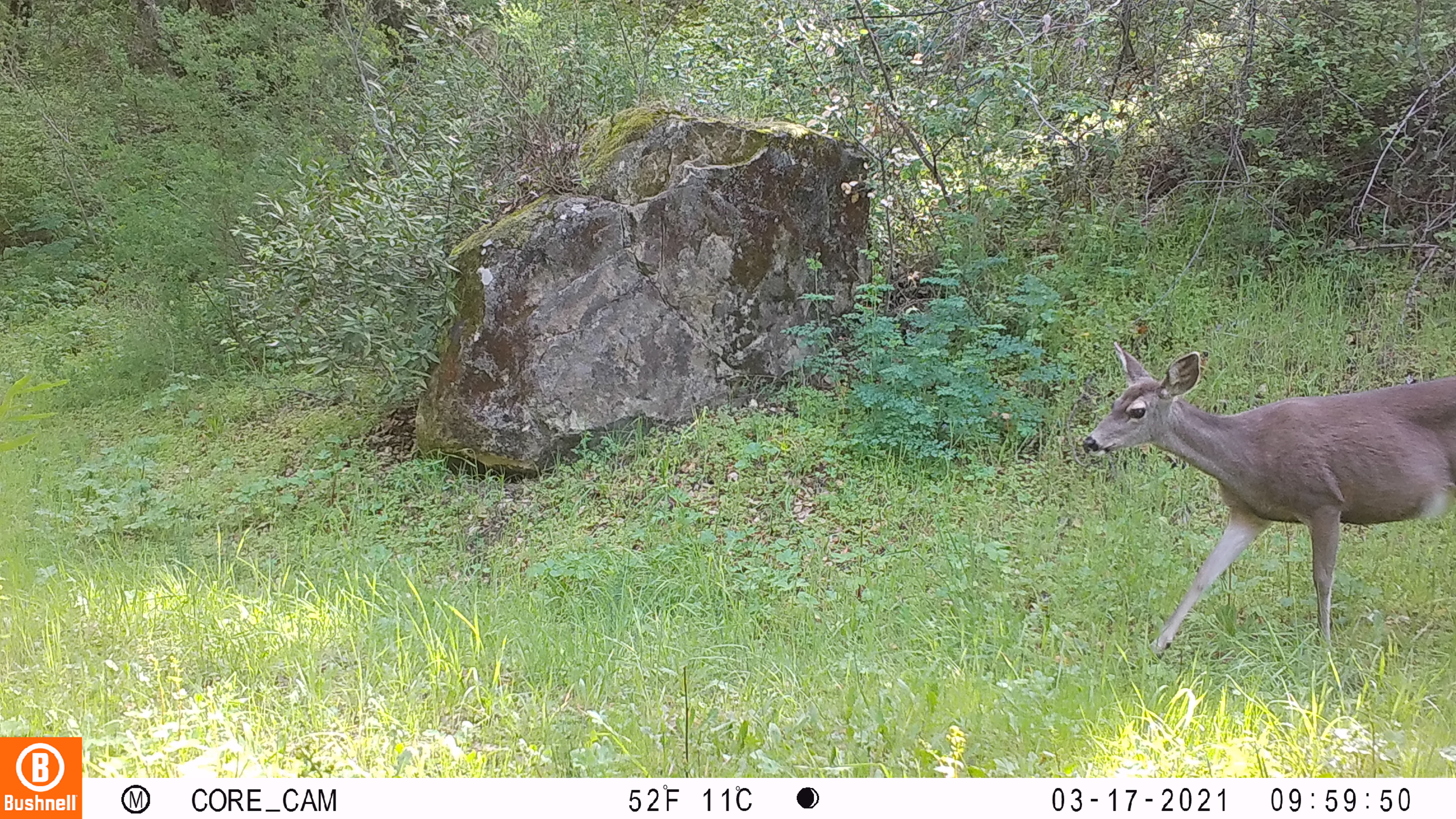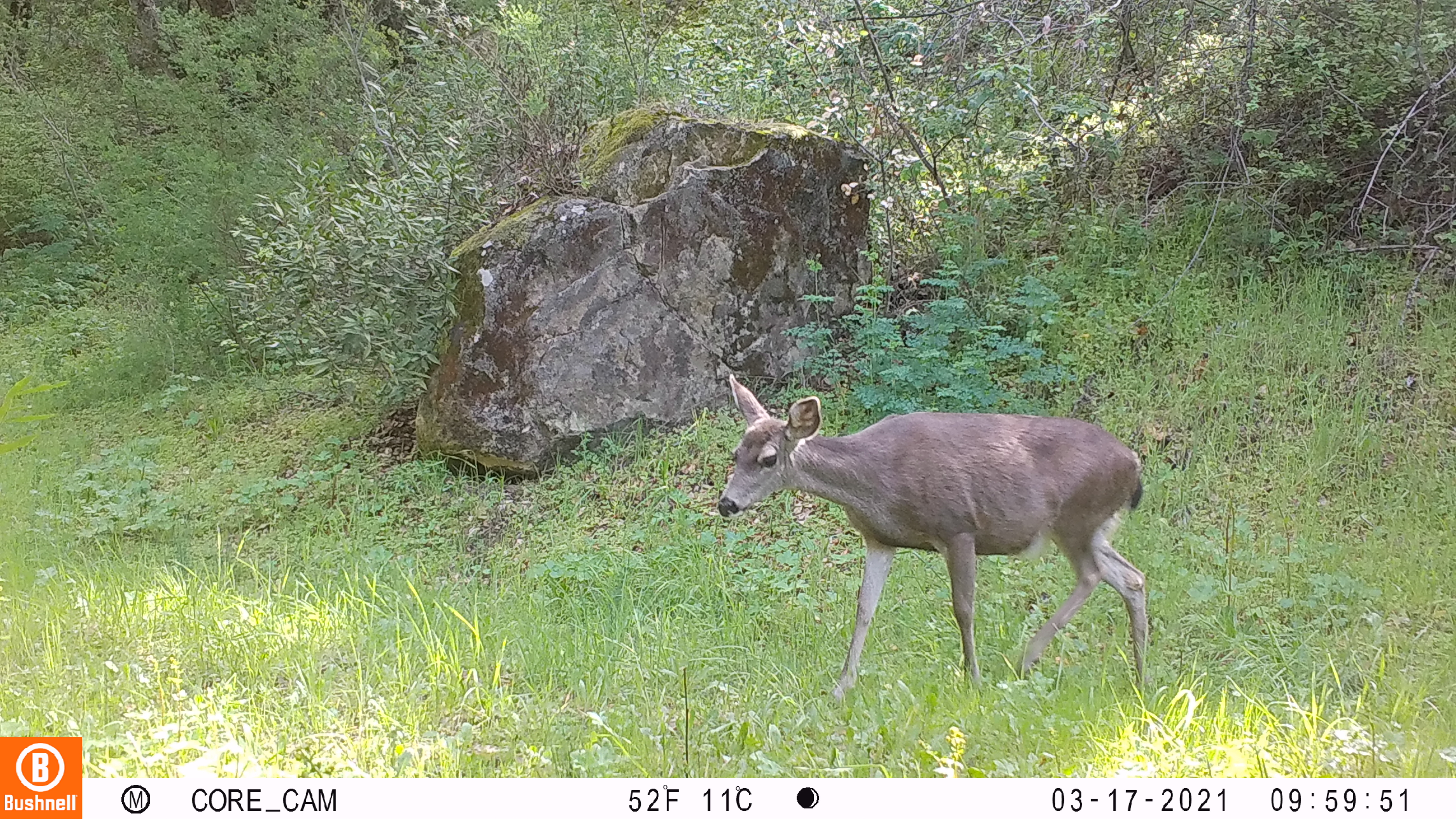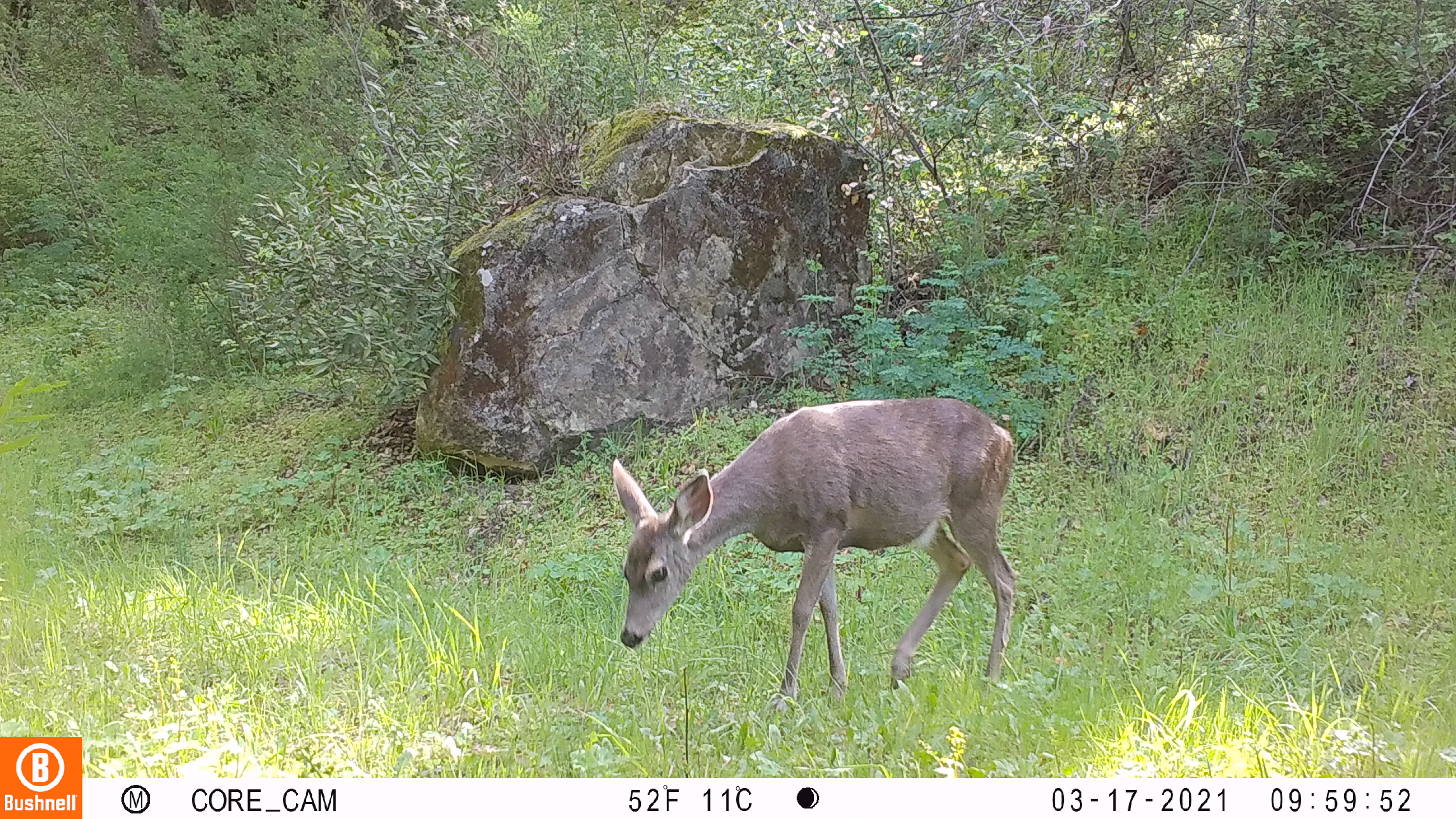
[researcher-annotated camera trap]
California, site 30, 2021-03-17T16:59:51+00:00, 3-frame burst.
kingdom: Animalia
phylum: Chordata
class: Mammalia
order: Artiodactyla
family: Cervidae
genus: Odocoileus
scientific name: Odocoileus hemionus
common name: mule deer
Mule deer (Odocoileus hemionus).